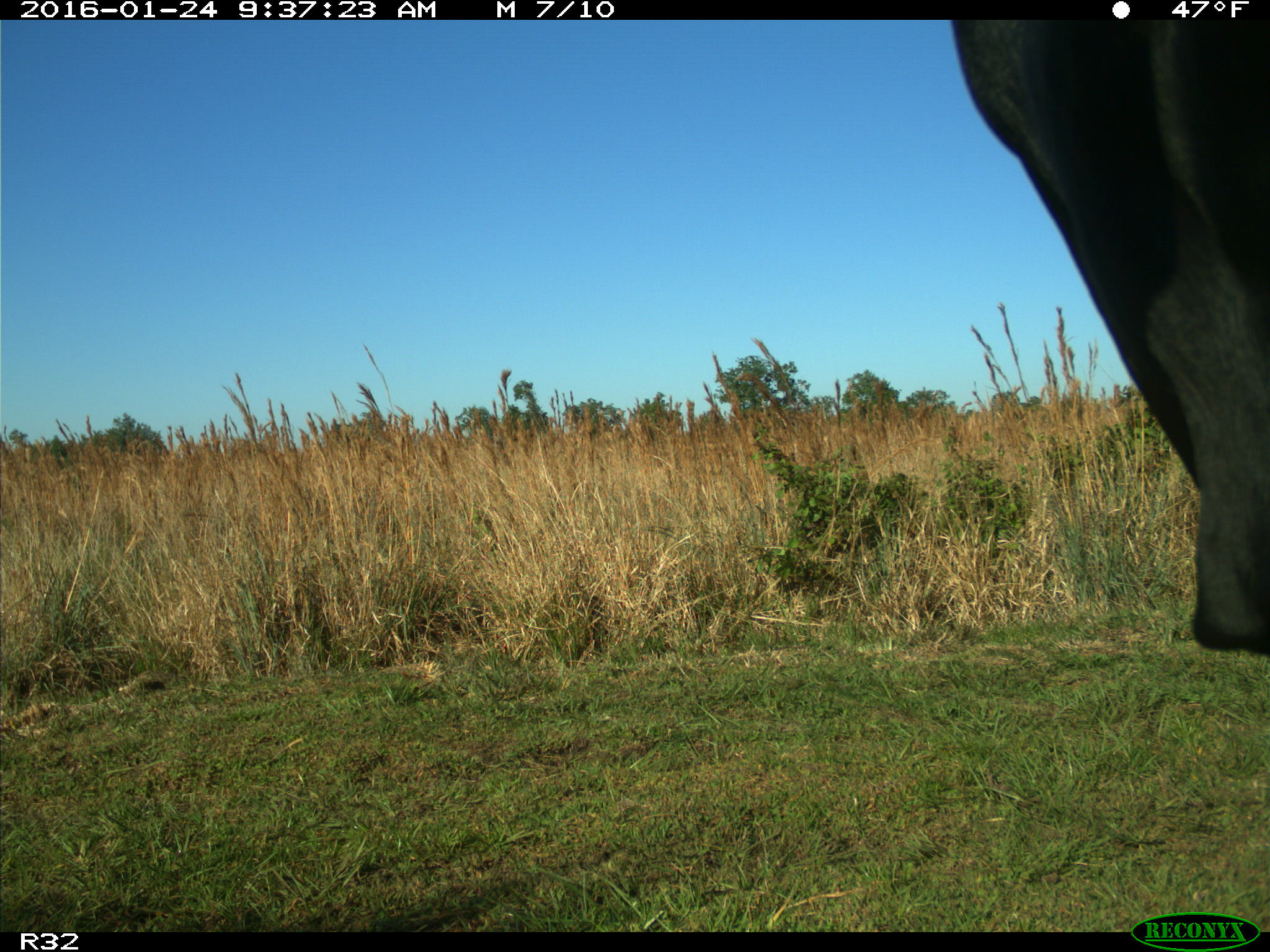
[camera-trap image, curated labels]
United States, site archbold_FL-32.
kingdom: Animalia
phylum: Chordata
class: Mammalia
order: Artiodactyla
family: Bovidae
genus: Bos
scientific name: Bos taurus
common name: domestic cow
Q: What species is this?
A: Bos taurus (domestic cow).